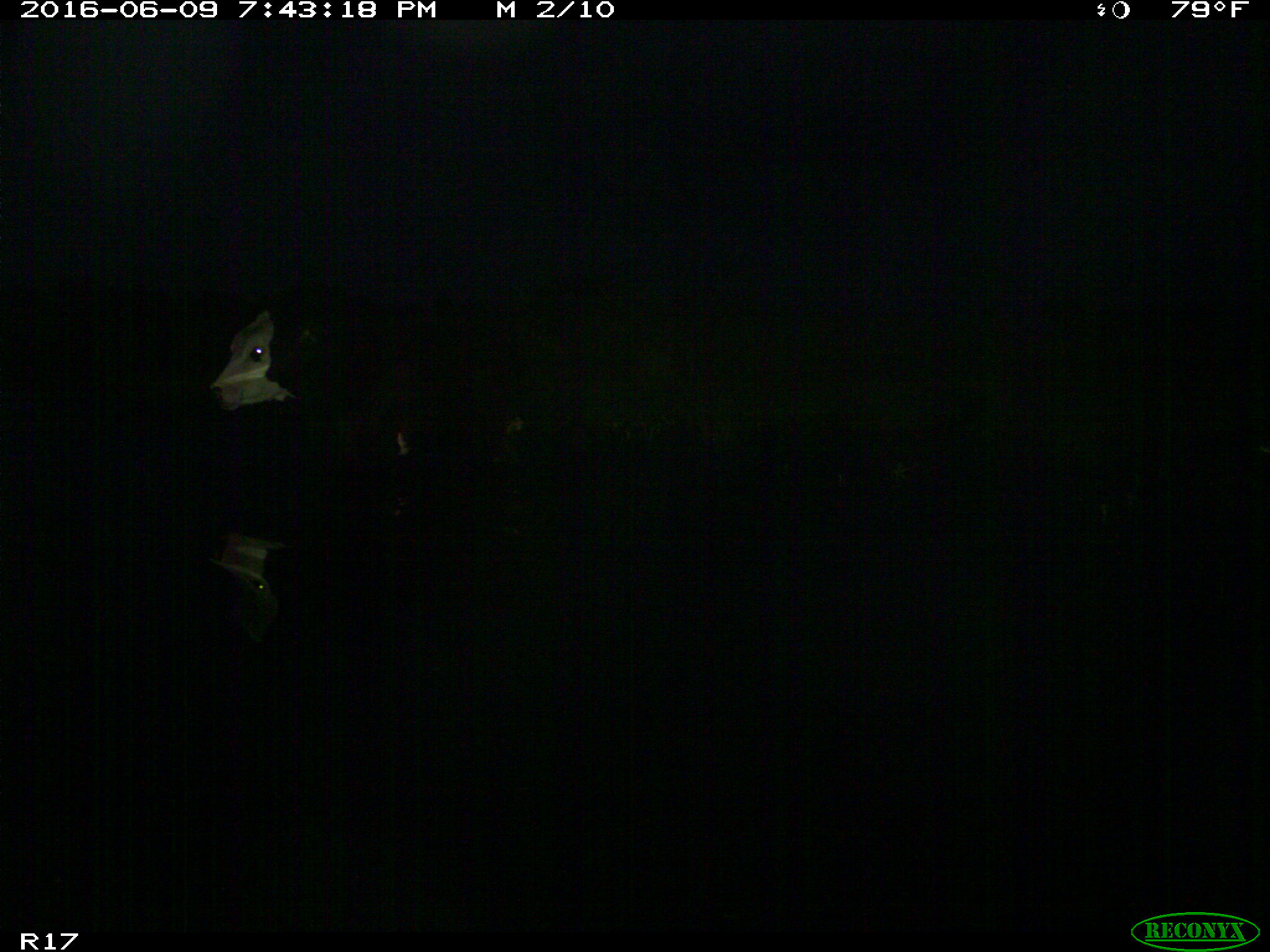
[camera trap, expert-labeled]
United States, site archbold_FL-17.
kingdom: Animalia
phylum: Chordata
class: Mammalia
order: Artiodactyla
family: Bovidae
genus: Bos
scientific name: Bos taurus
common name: domestic cow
Bos taurus (domestic cow).